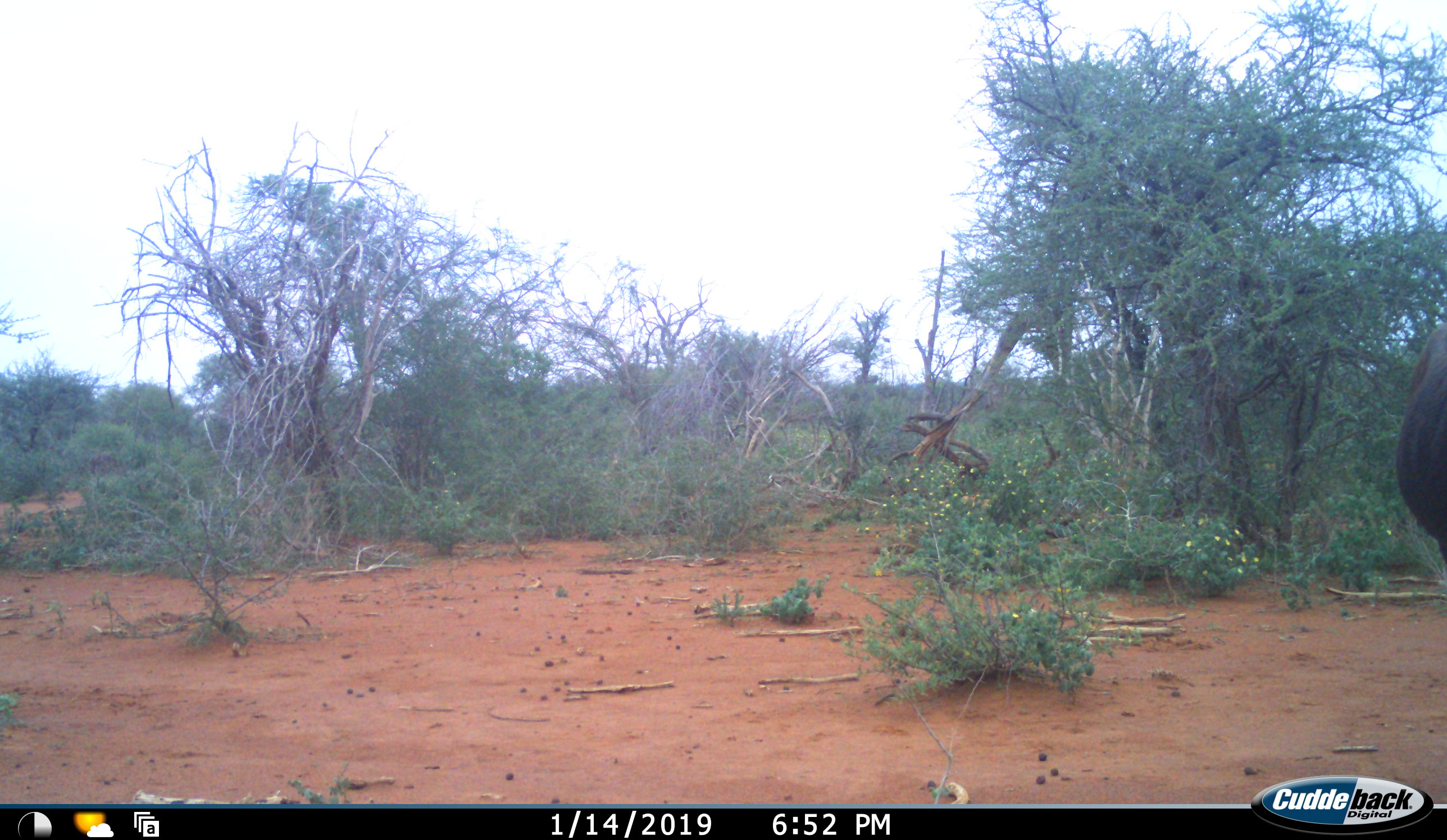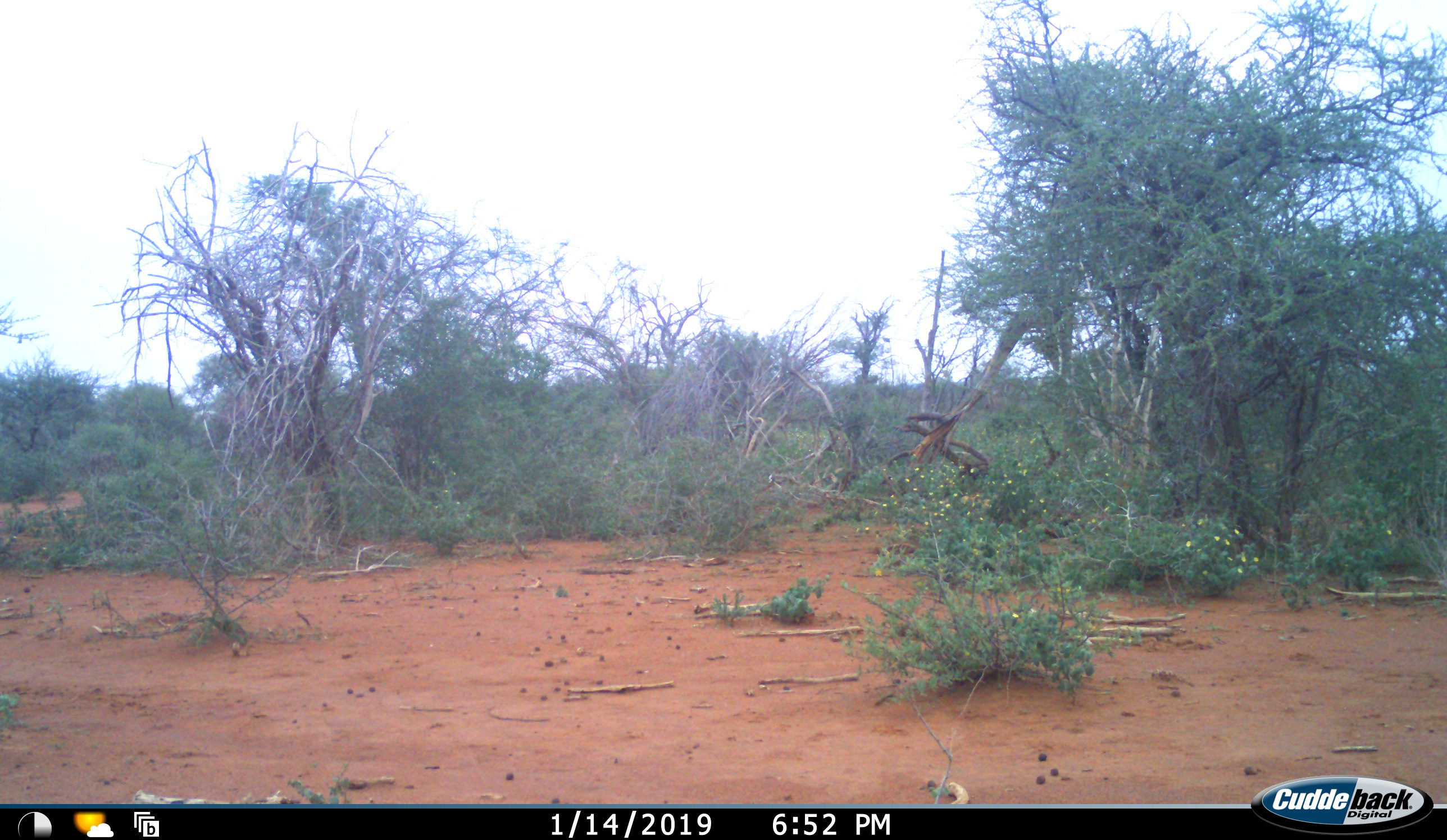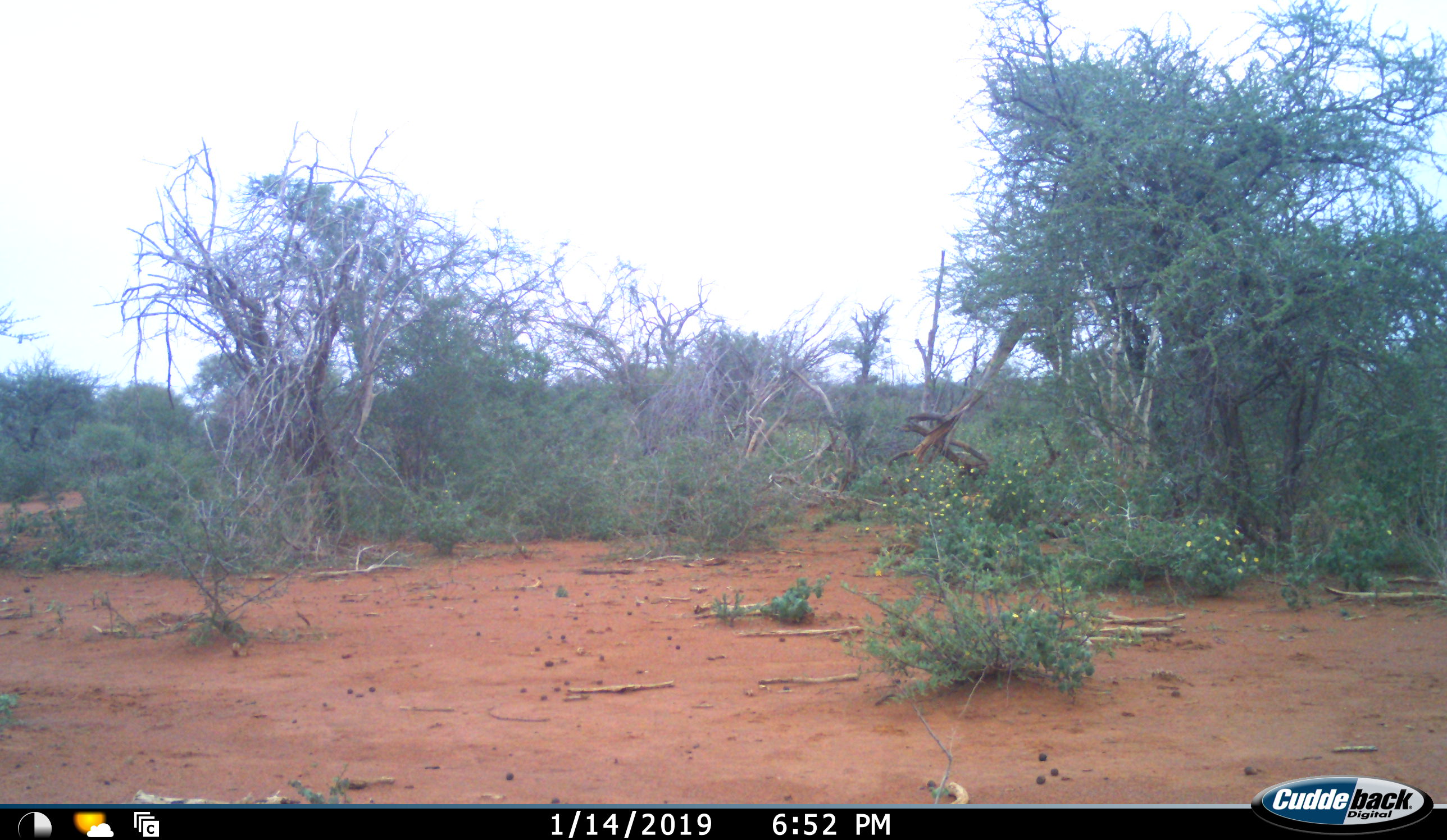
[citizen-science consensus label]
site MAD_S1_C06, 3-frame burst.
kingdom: Animalia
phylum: Chordata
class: Mammalia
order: Artiodactyla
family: Bovidae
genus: Connochaetes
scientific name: Connochaetes taurinus taurinus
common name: blue wildebeest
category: wildebeestblue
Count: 1.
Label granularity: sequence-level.